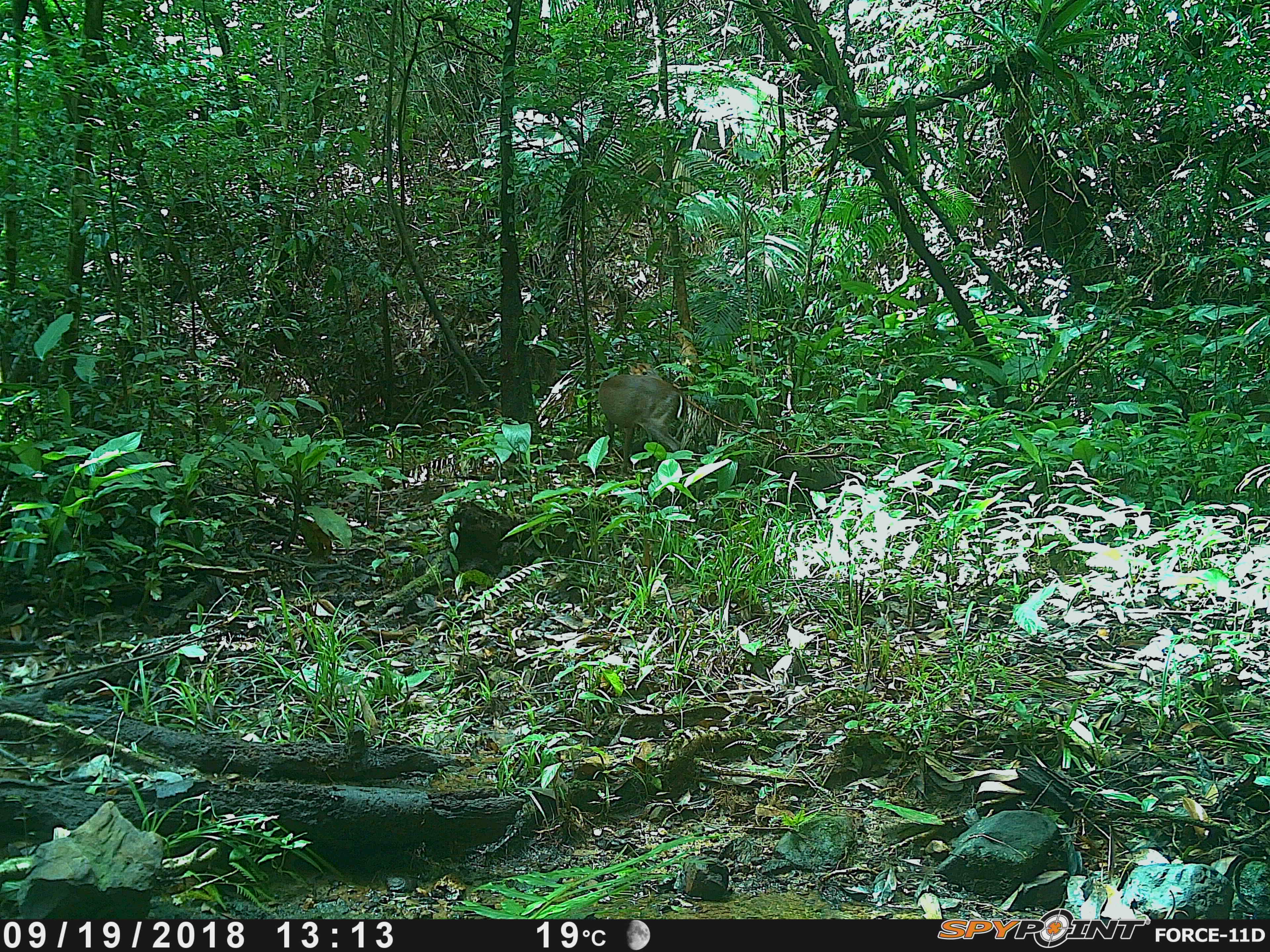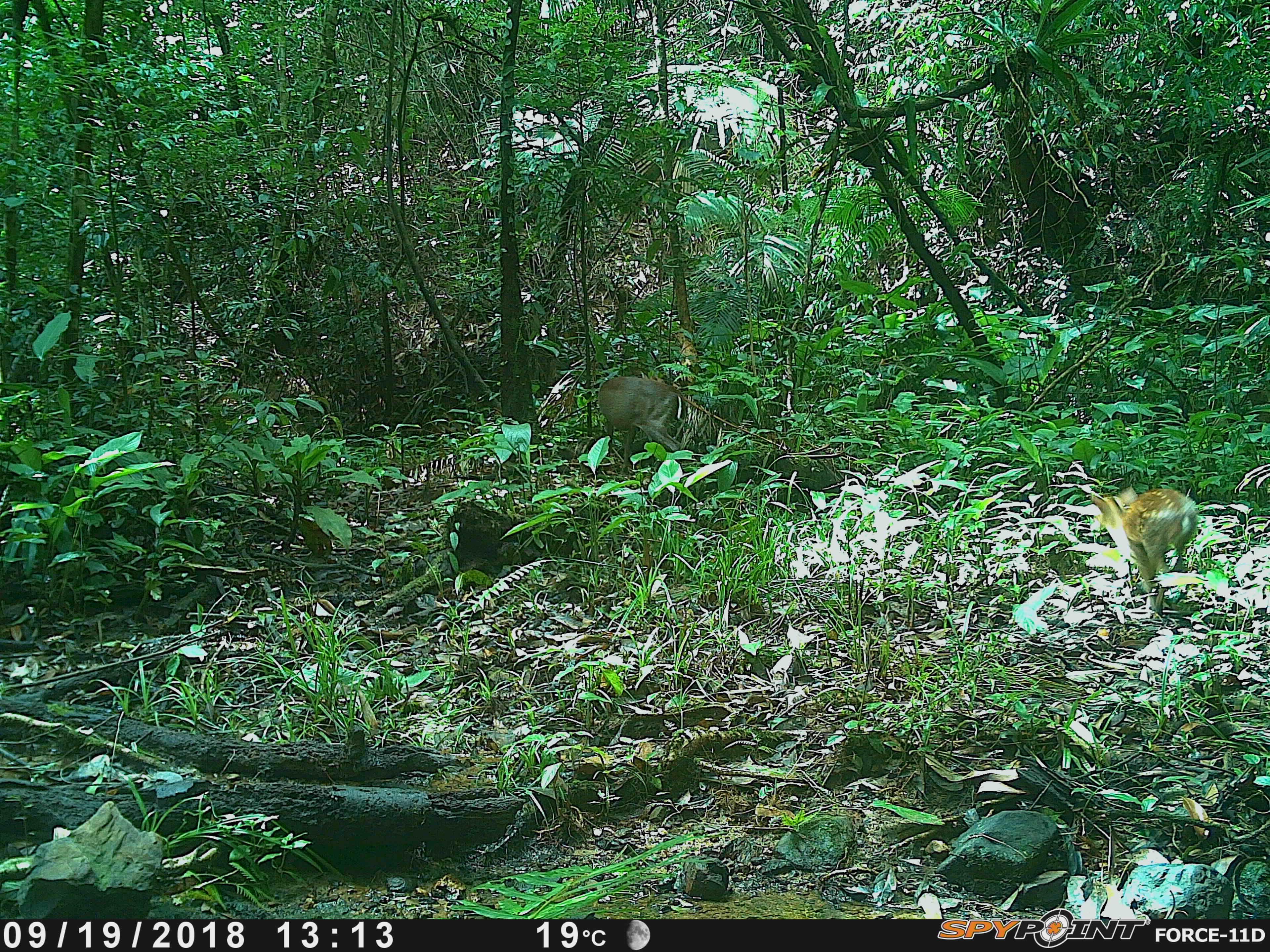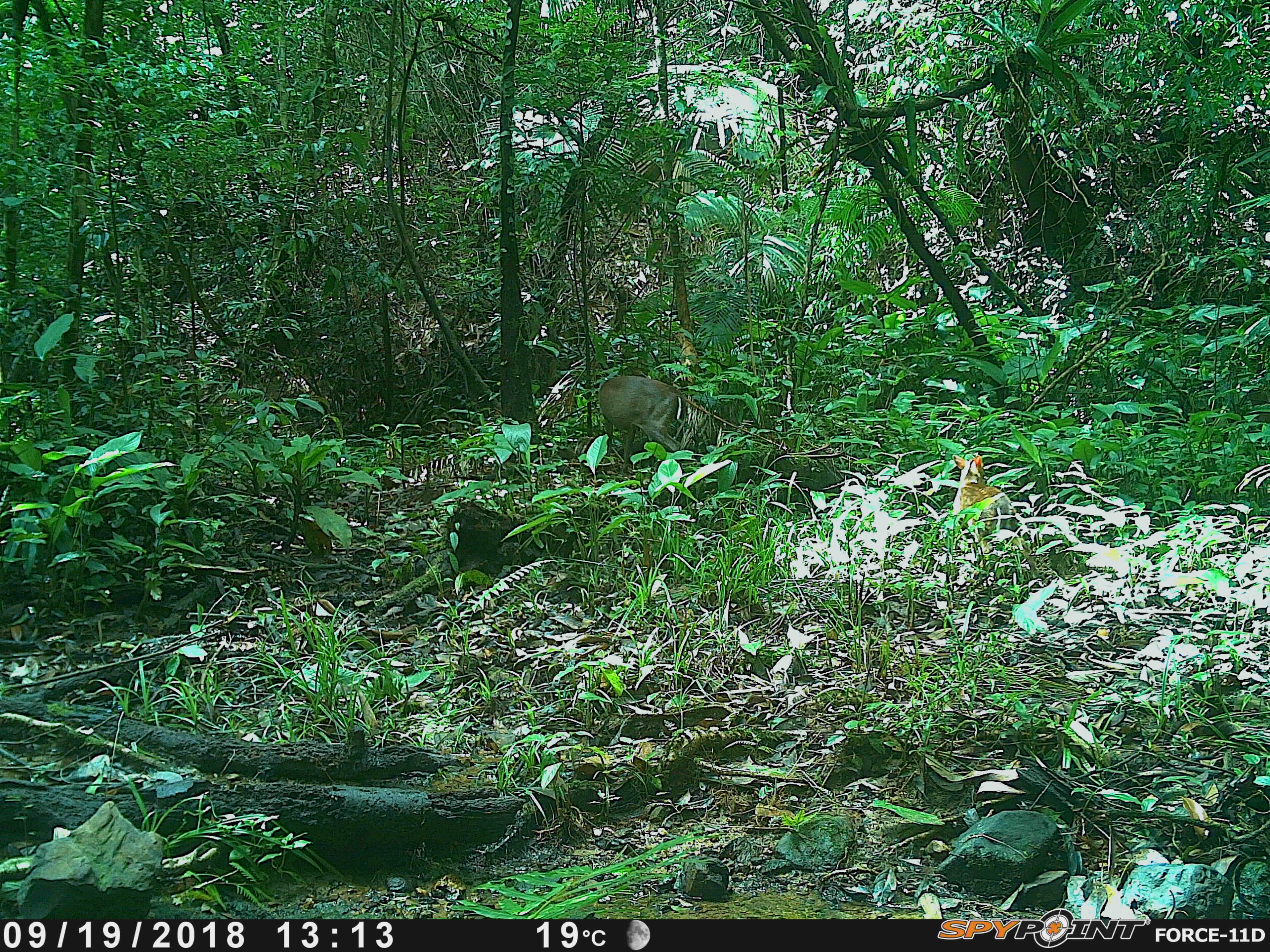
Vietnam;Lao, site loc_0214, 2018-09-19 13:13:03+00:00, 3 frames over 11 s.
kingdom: Animalia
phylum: Chordata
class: Mammalia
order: Artiodactyla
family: Cervidae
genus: Muntiacus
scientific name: Muntiacus rooseveltorum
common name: roosevelt's muntjac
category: roosevelts muntjac group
Roosevelts muntjac group (roosevelt's muntjac) (Muntiacus rooseveltorum). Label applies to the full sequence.